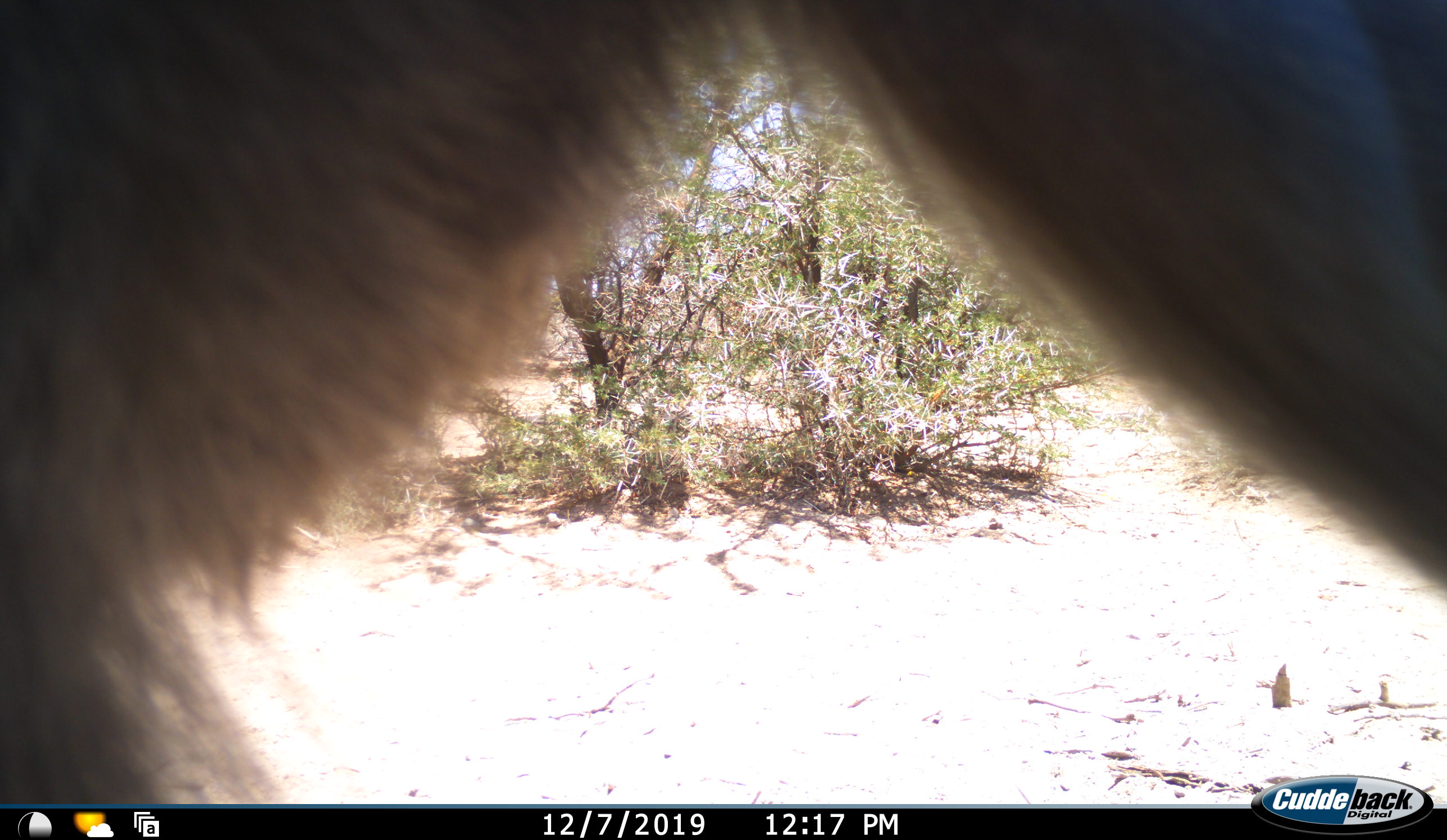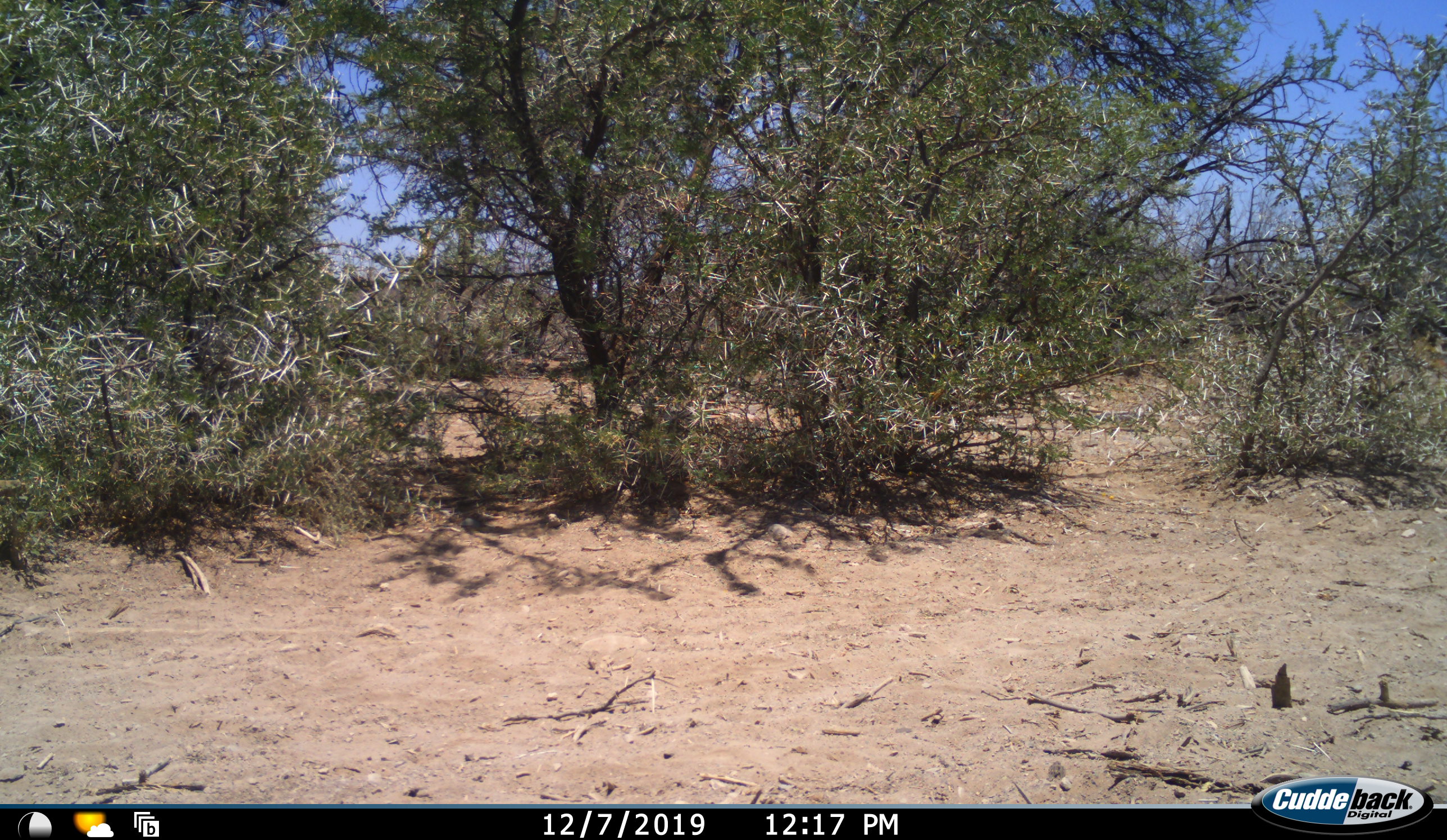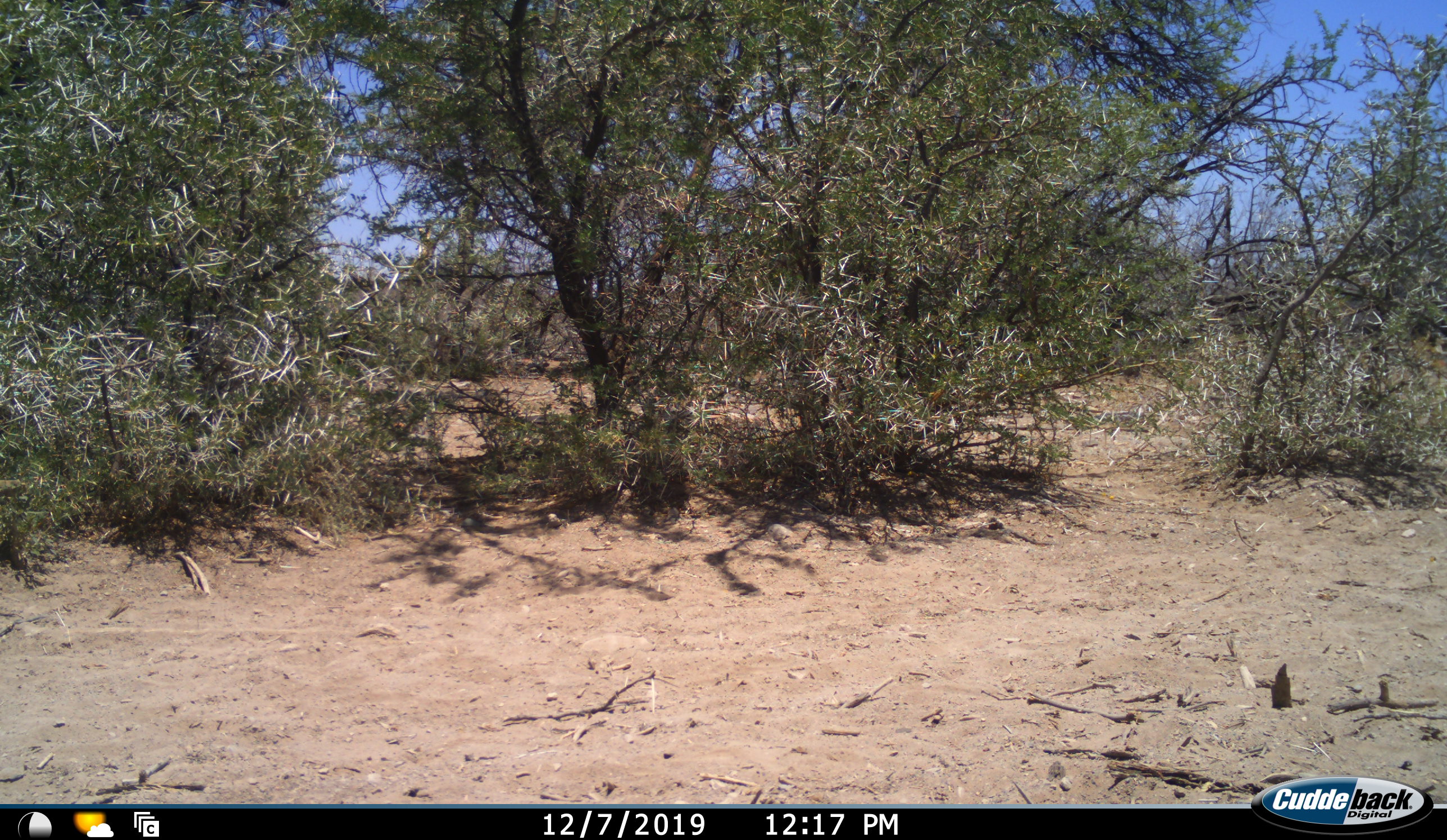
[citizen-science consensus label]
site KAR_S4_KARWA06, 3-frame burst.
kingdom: Animalia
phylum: Chordata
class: Mammalia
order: Primates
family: Cercopithecidae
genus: Papio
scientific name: Papio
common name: baboon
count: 1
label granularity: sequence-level